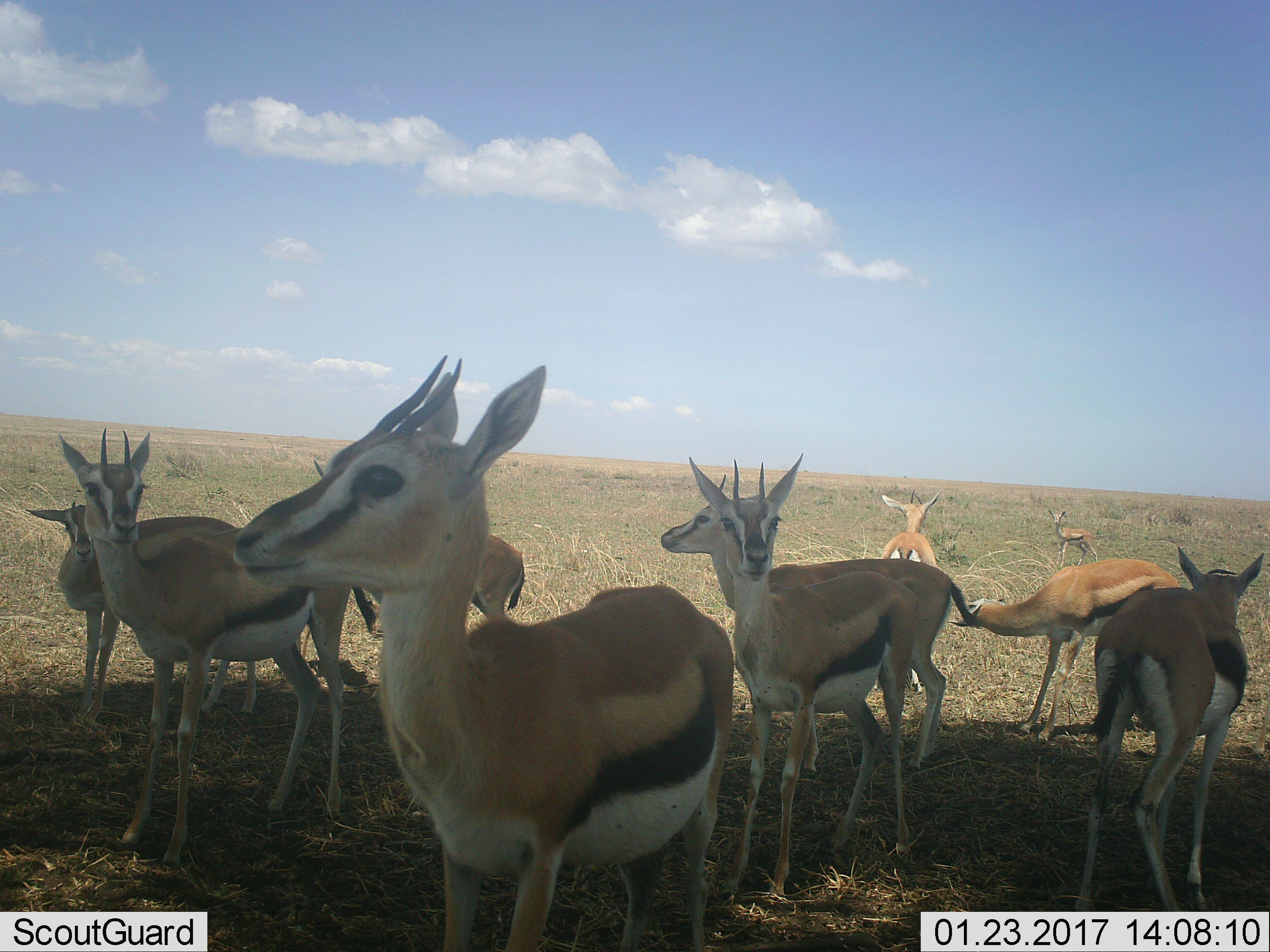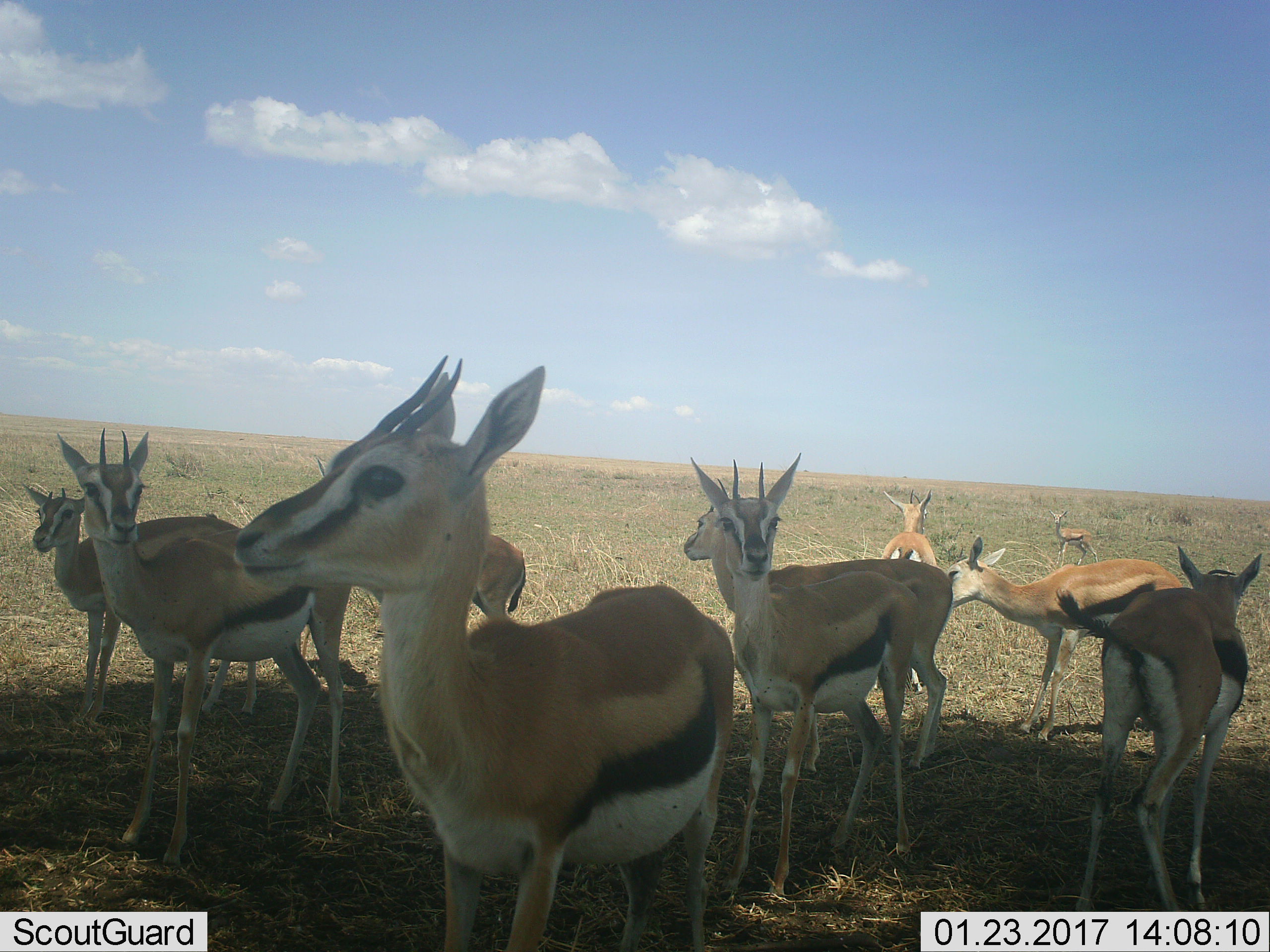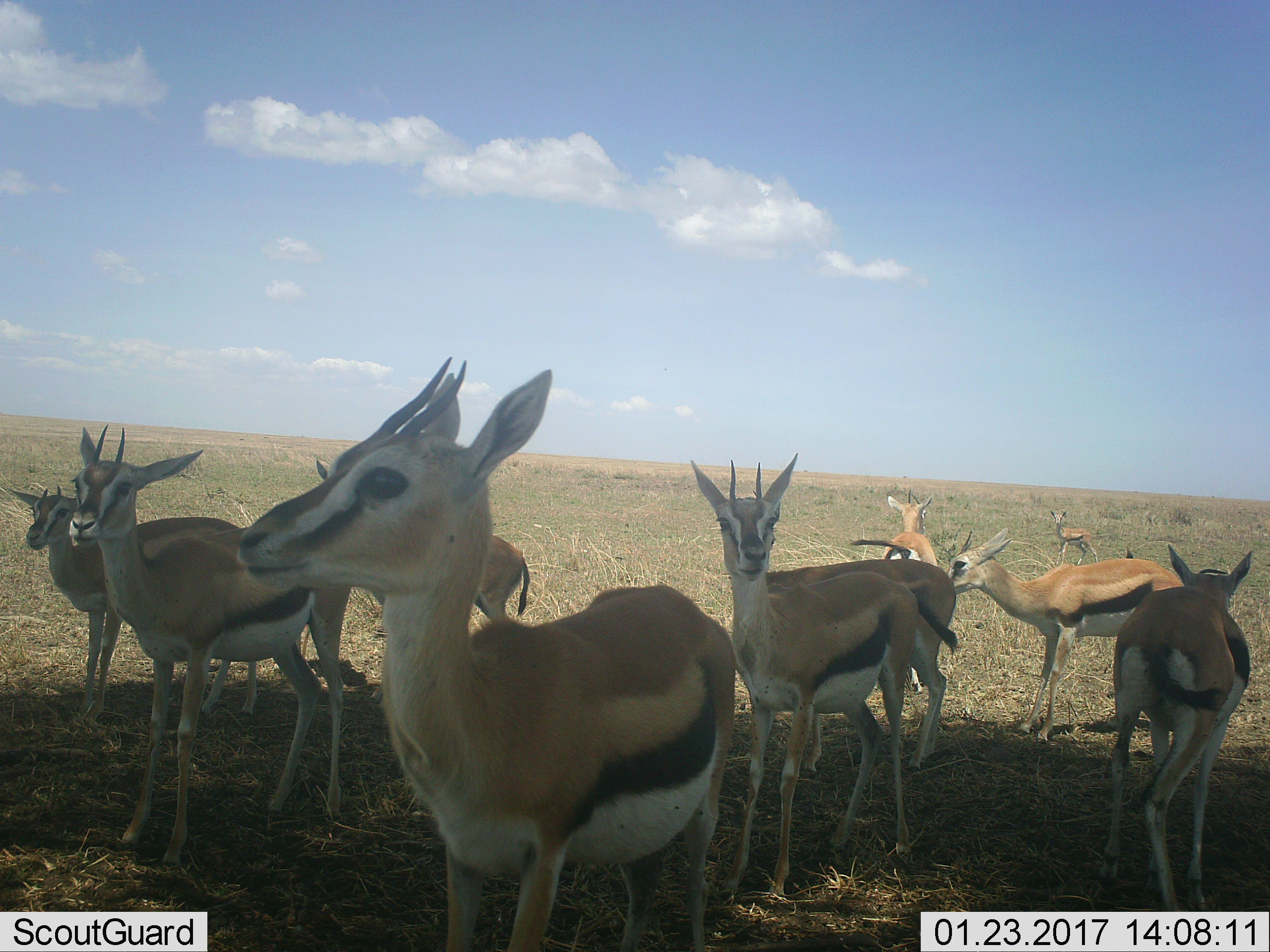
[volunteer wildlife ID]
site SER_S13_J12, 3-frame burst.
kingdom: Animalia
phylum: Chordata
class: Mammalia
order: Artiodactyla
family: Bovidae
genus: Eudorcas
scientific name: Eudorcas thomsonii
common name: thomson's gazelle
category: gazellethomsons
Gazellethomsons (thomson's gazelle) (Eudorcas thomsonii), count 10. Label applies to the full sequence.